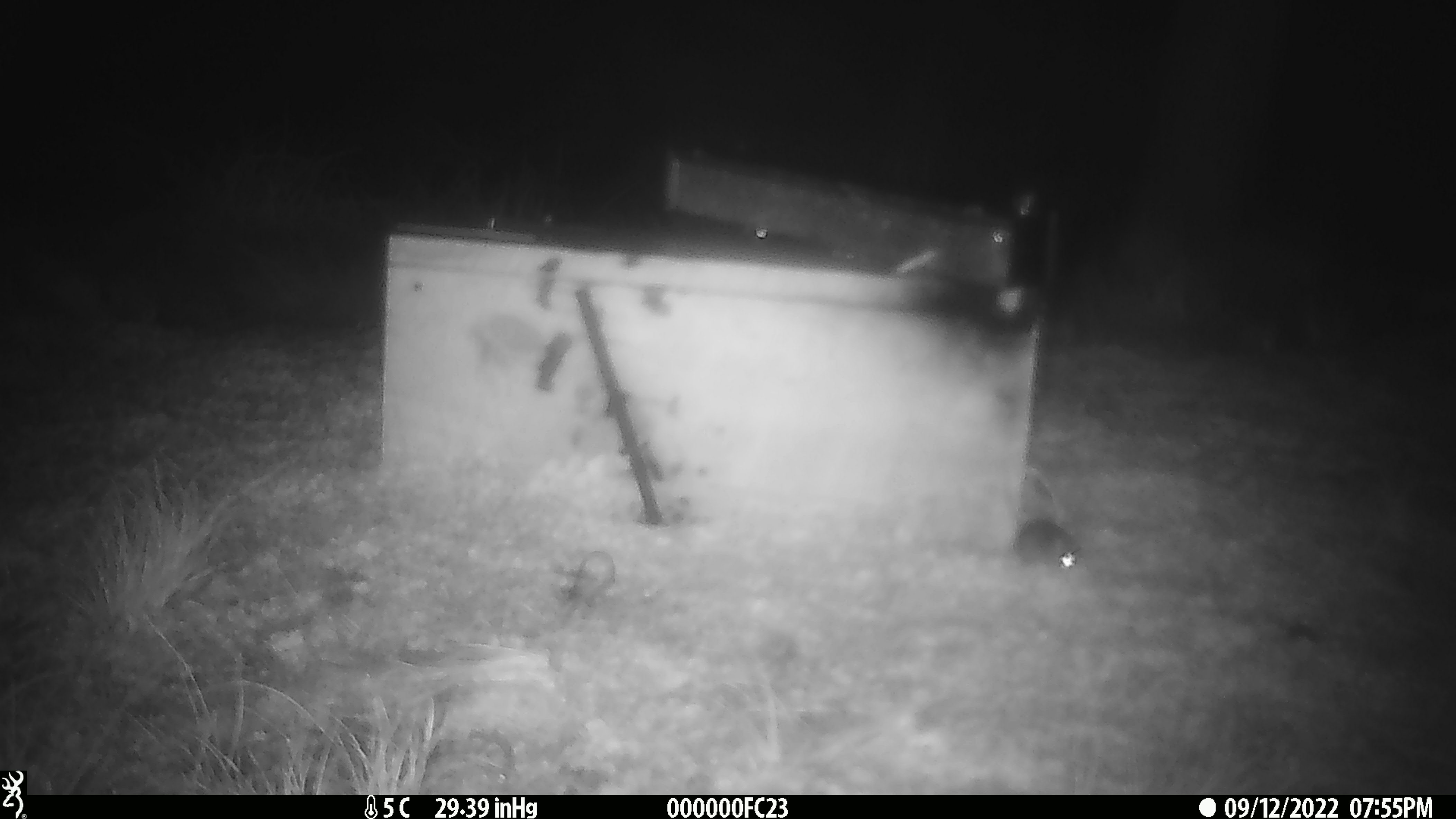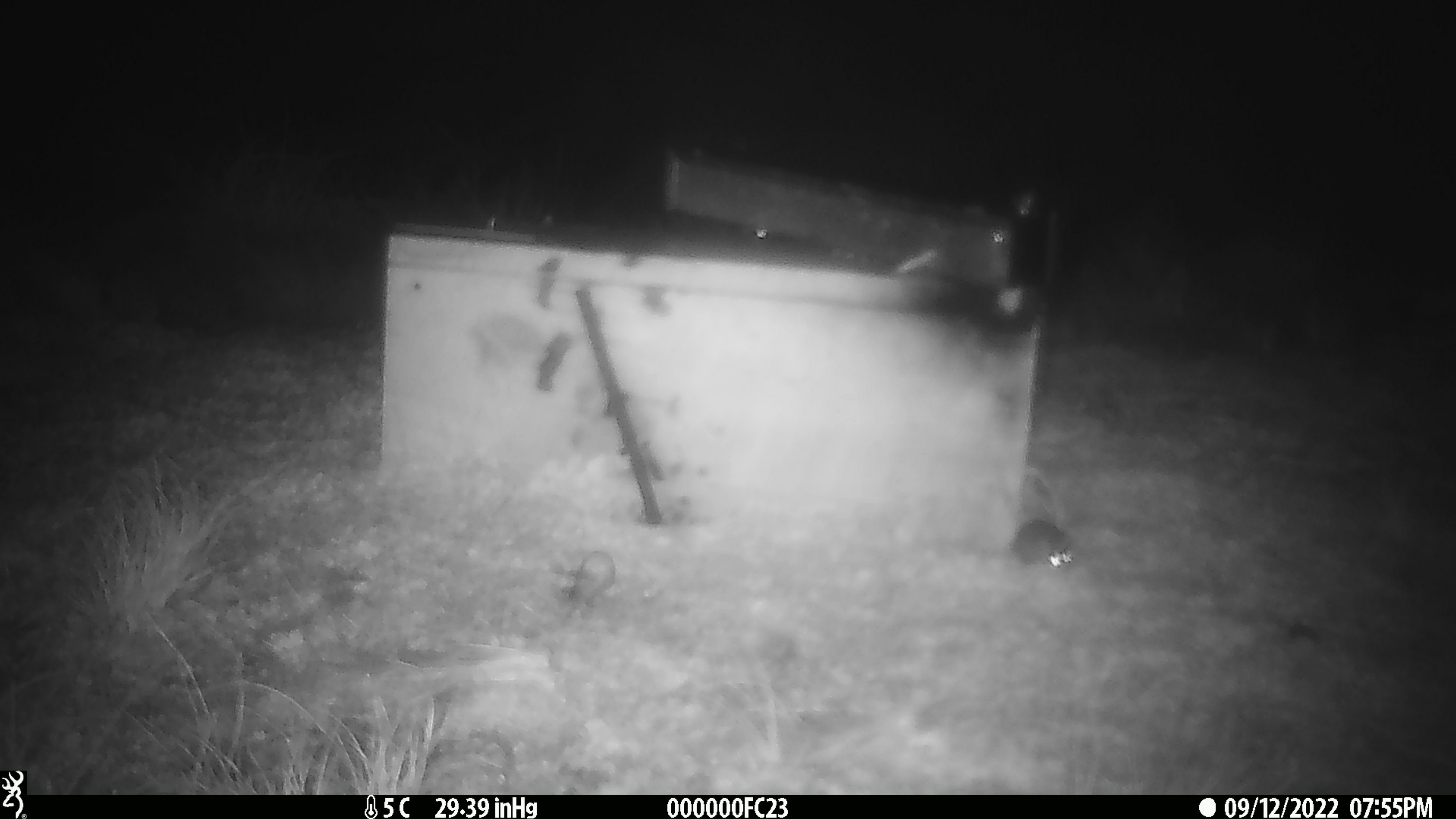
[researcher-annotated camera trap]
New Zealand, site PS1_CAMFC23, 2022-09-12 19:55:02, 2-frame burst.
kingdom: Animalia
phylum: Chordata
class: Mammalia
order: Rodentia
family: Muridae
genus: Mus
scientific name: Mus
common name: mouse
Mouse (Mus).